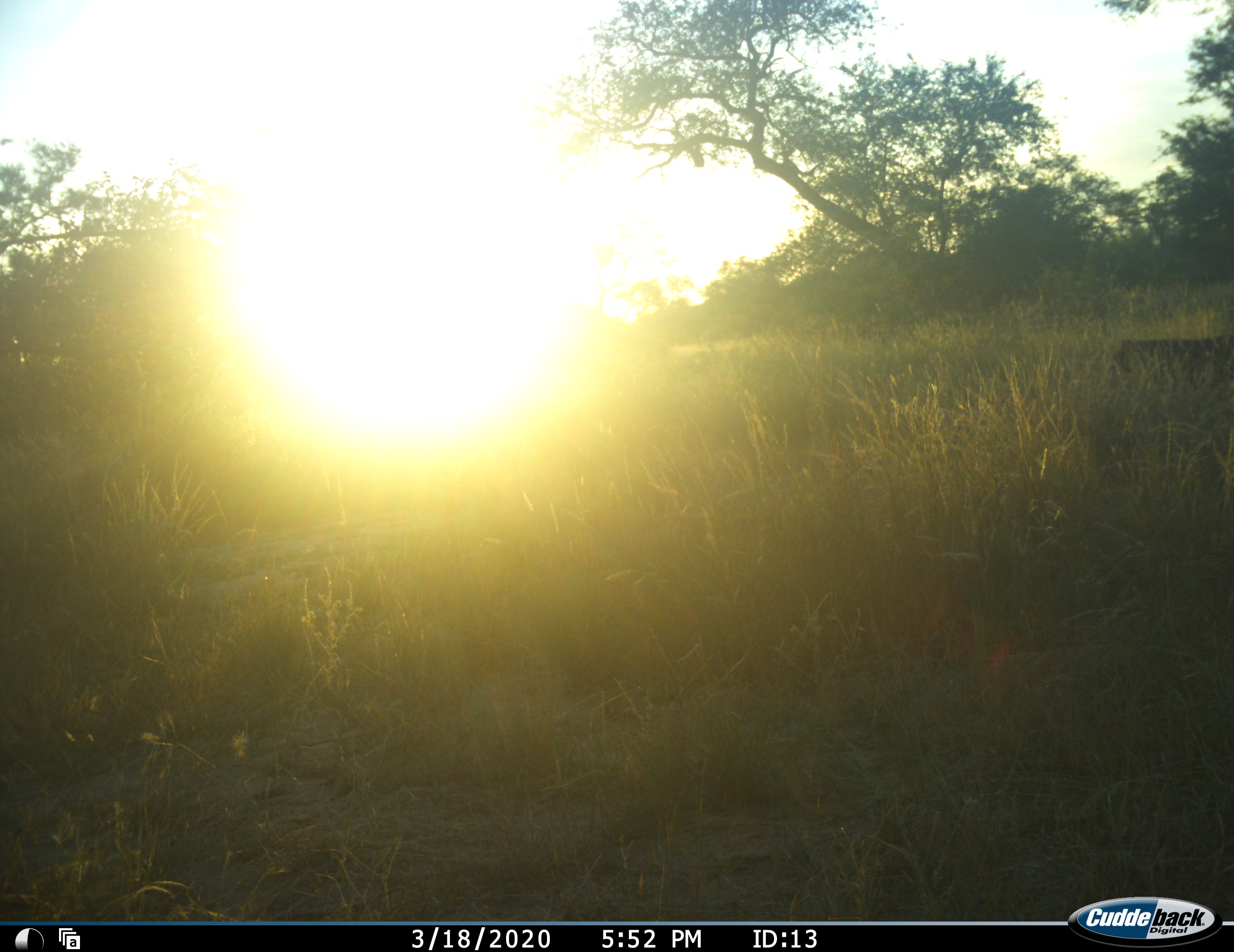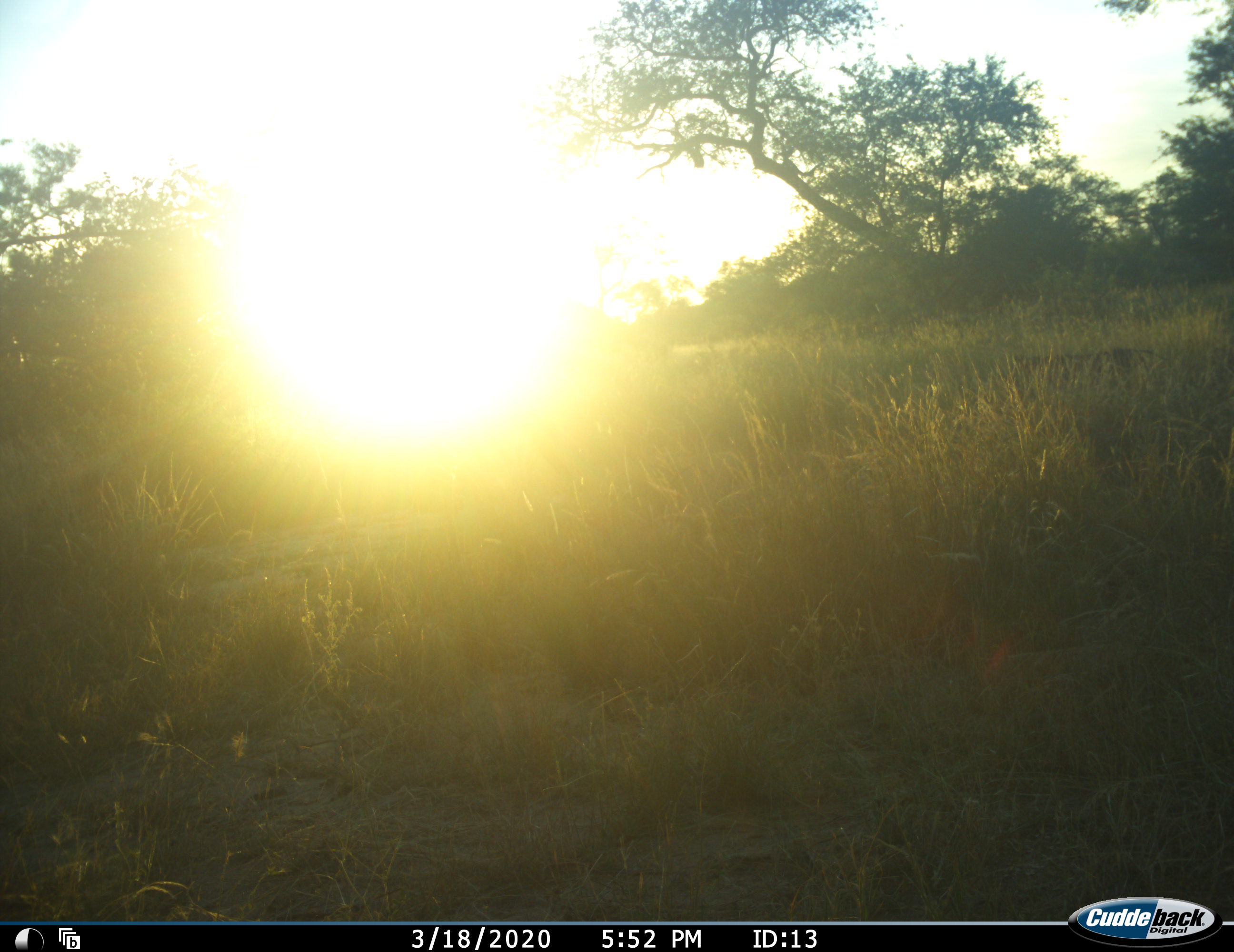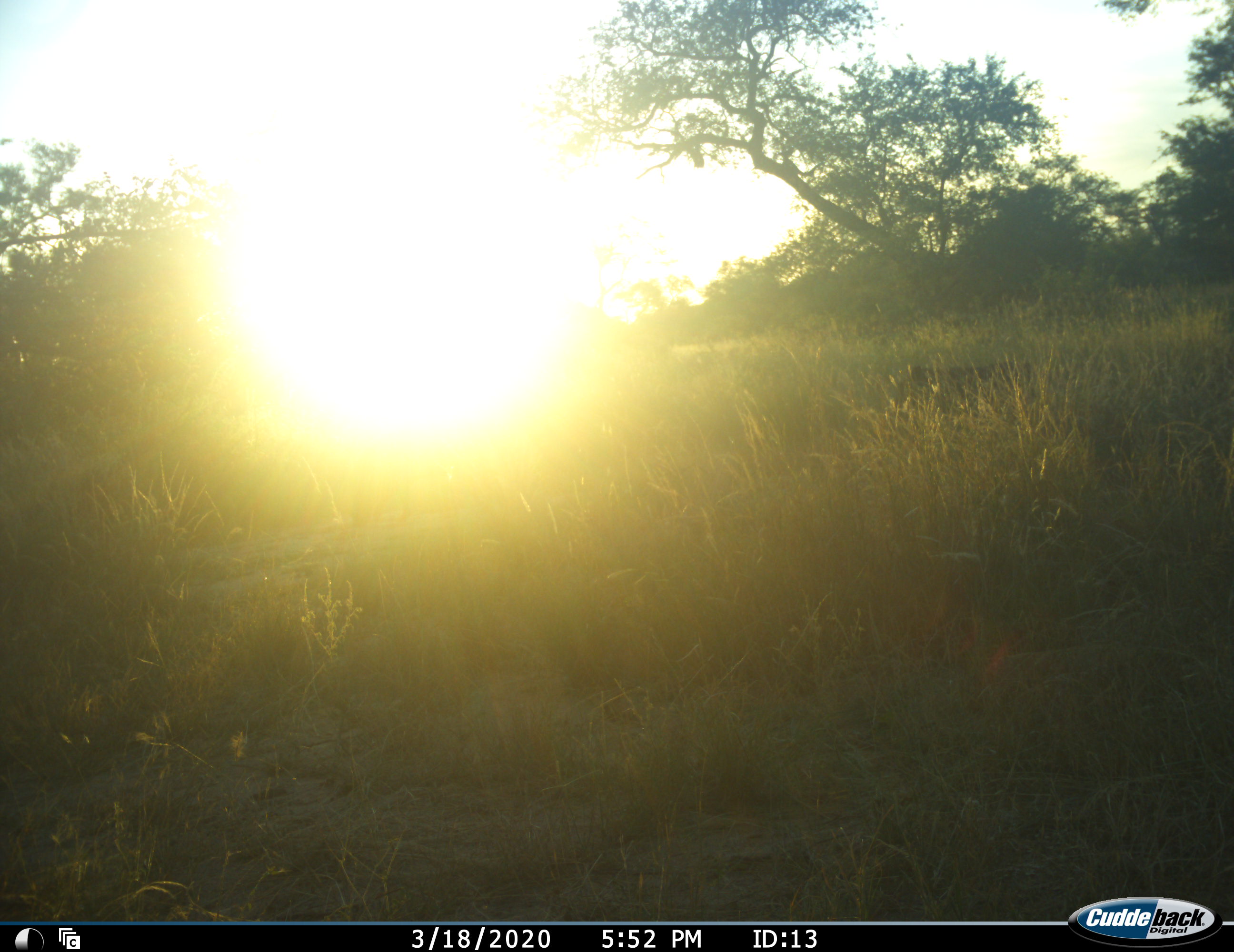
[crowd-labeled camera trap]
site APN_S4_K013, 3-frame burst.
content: unidentified animal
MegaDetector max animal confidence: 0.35